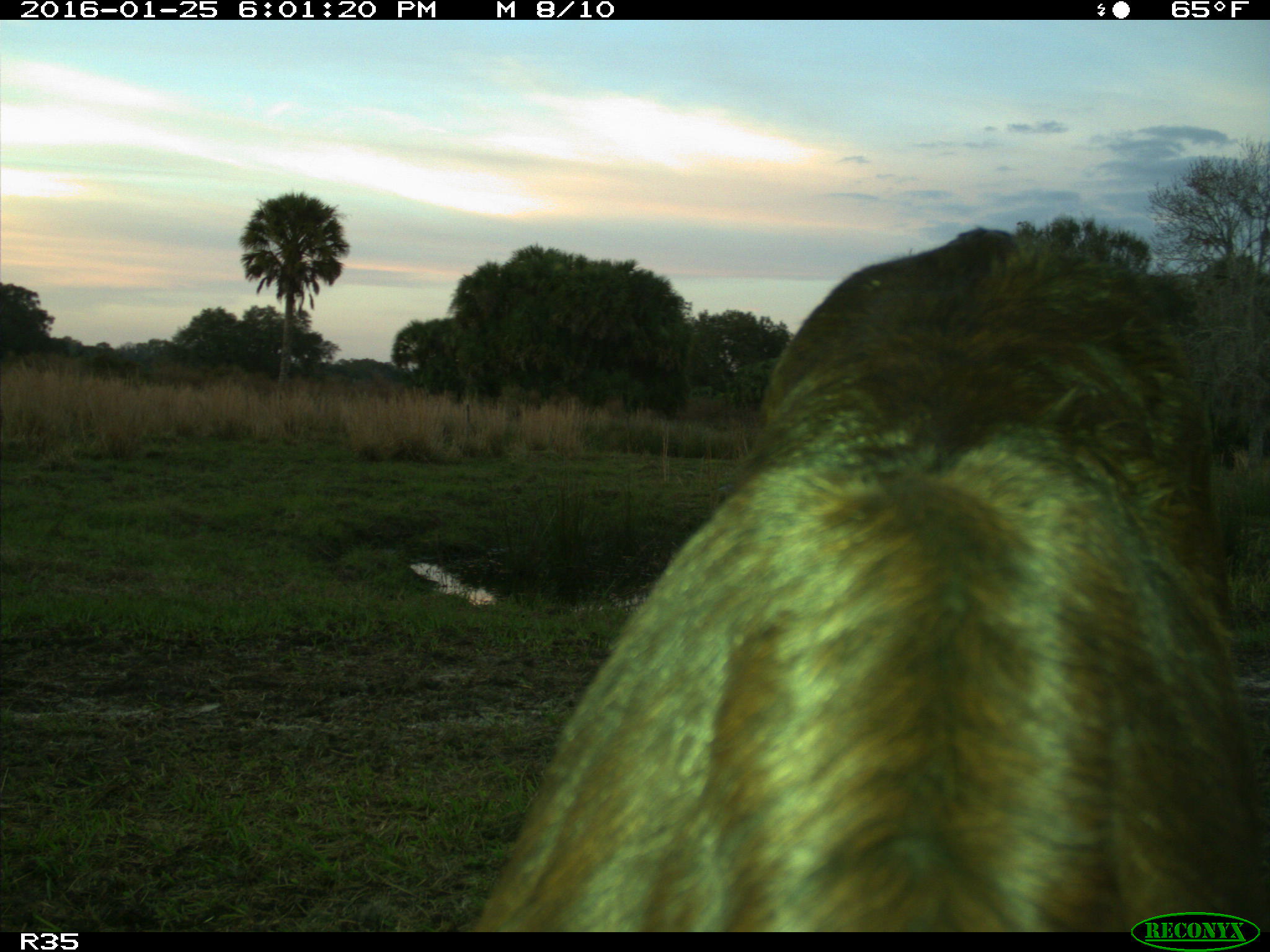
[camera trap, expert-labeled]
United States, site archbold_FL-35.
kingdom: Animalia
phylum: Chordata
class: Mammalia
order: Artiodactyla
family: Bovidae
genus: Bos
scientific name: Bos taurus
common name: domestic cow